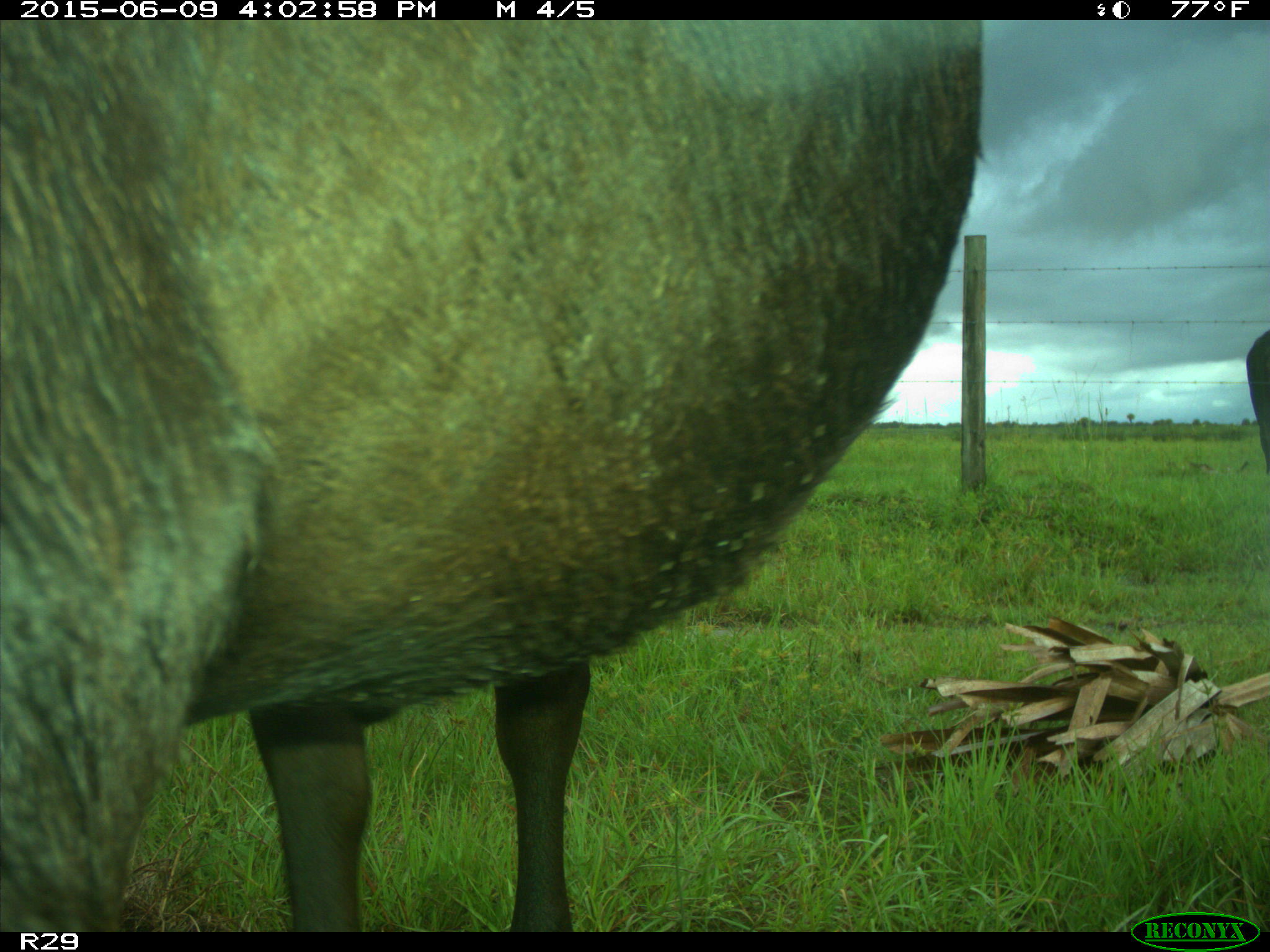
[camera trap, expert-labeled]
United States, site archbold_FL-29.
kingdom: Animalia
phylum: Chordata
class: Mammalia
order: Artiodactyla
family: Bovidae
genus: Bos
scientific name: Bos taurus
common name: domestic cow